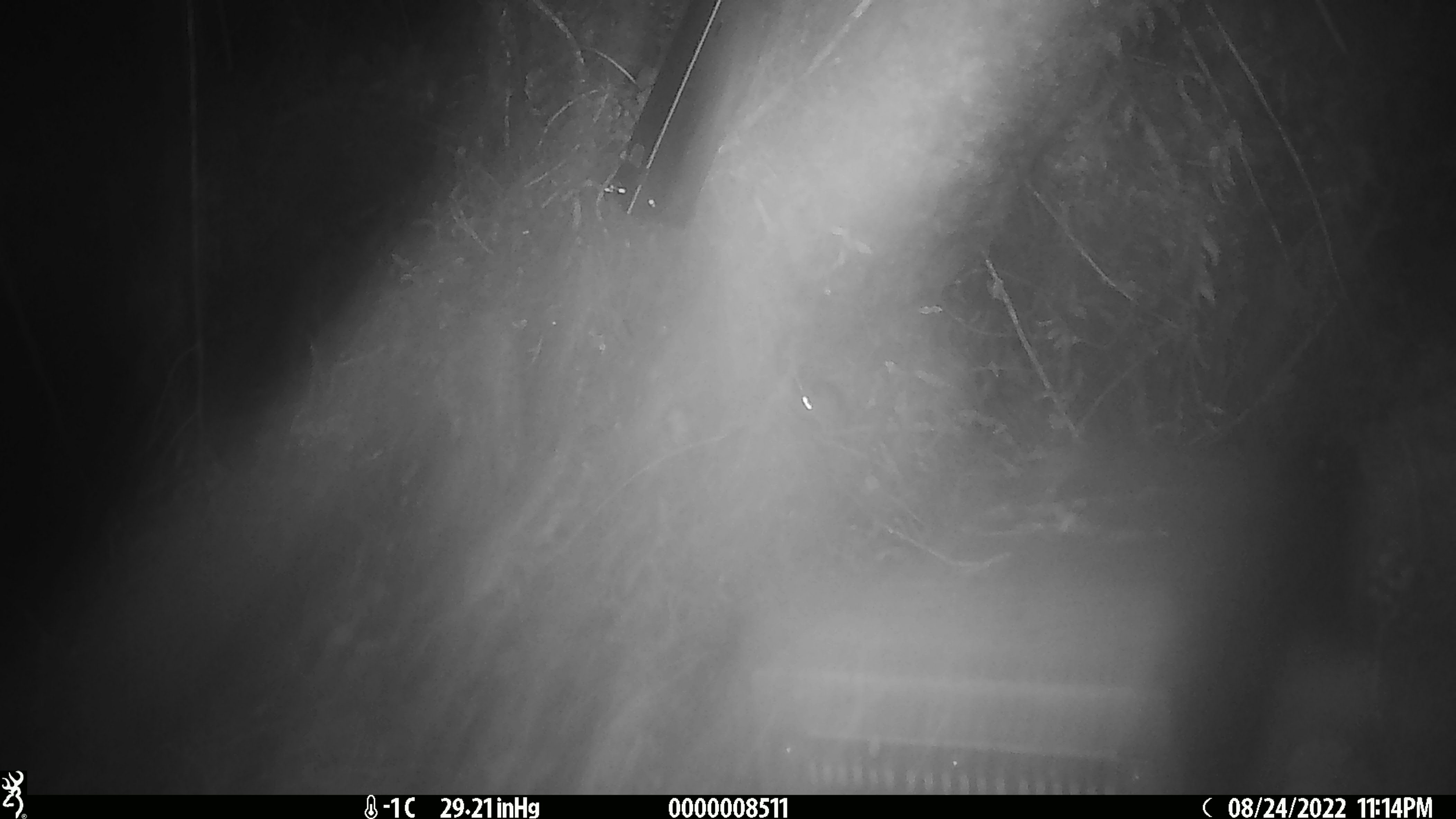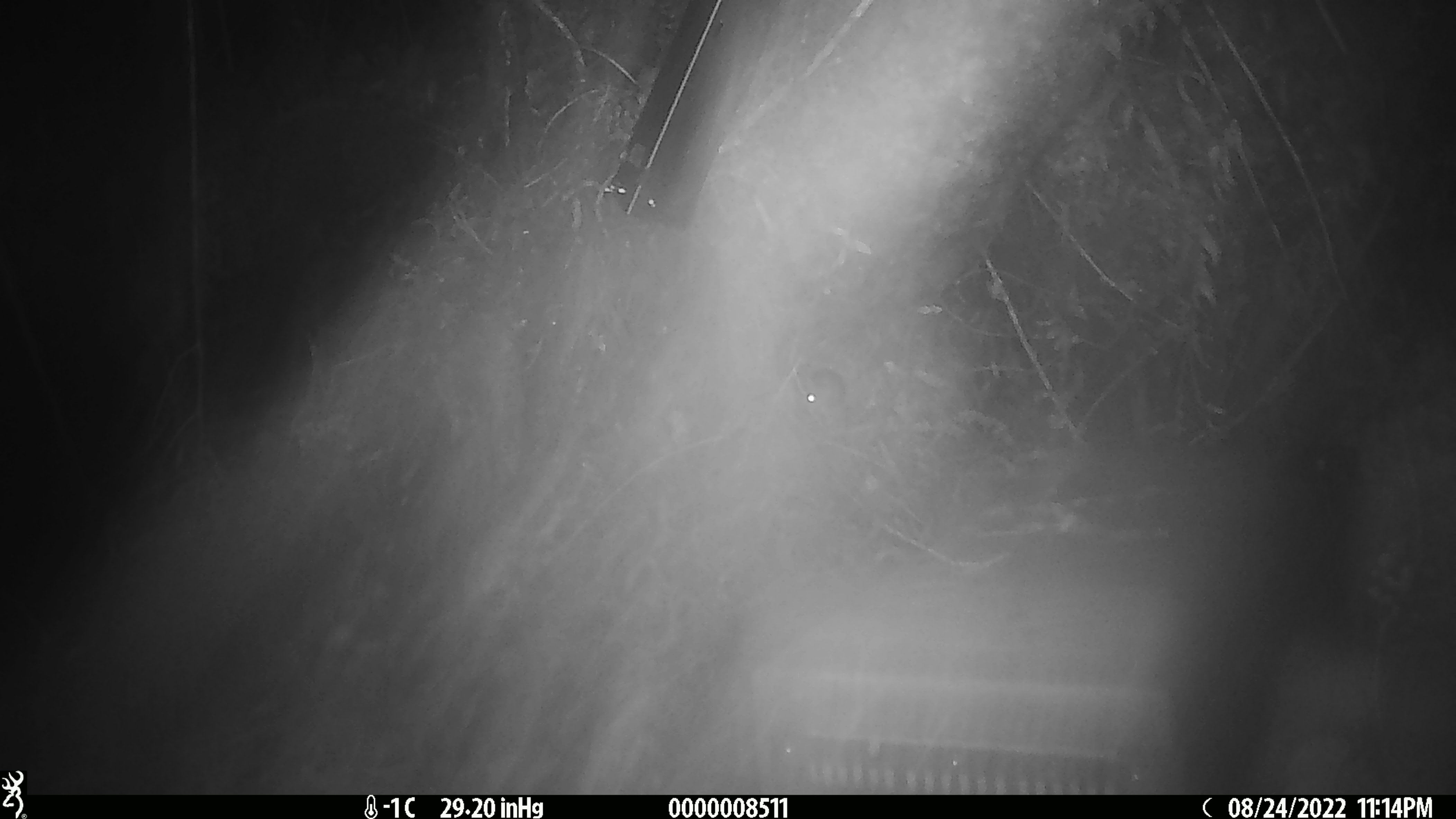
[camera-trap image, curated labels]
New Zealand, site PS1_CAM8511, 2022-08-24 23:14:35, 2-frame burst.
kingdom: Animalia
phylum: Chordata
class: Mammalia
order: Rodentia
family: Muridae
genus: Mus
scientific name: Mus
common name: mouse